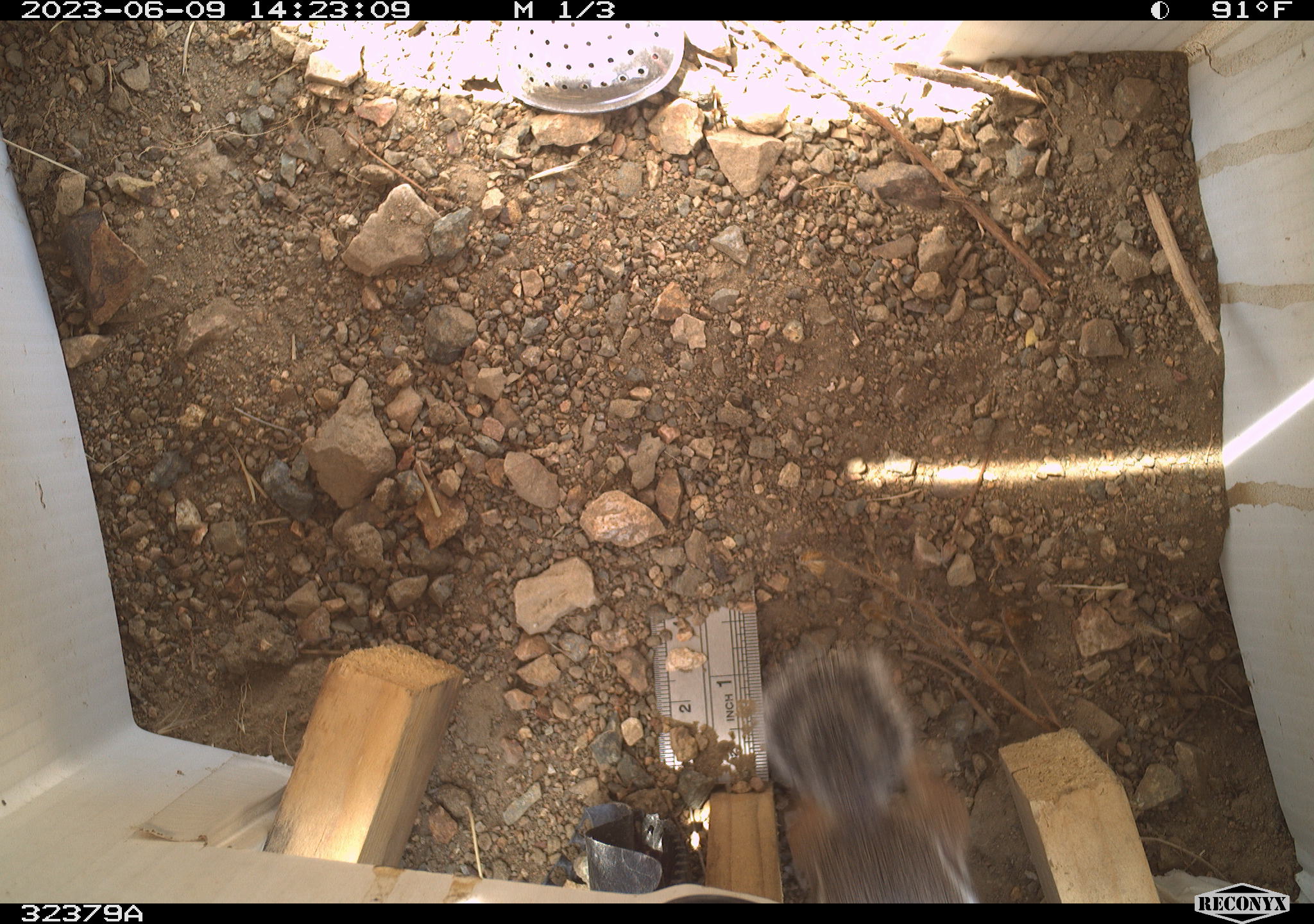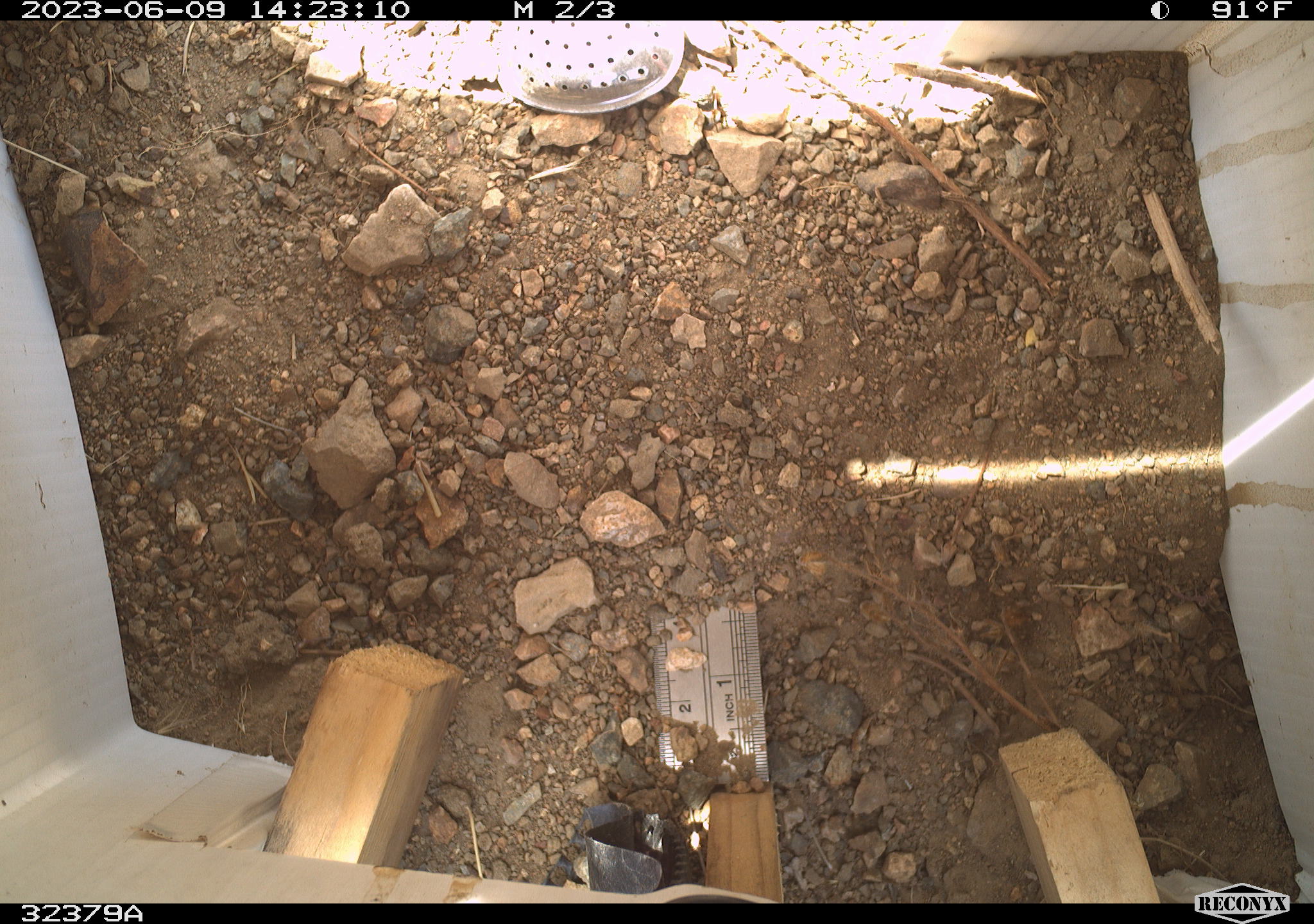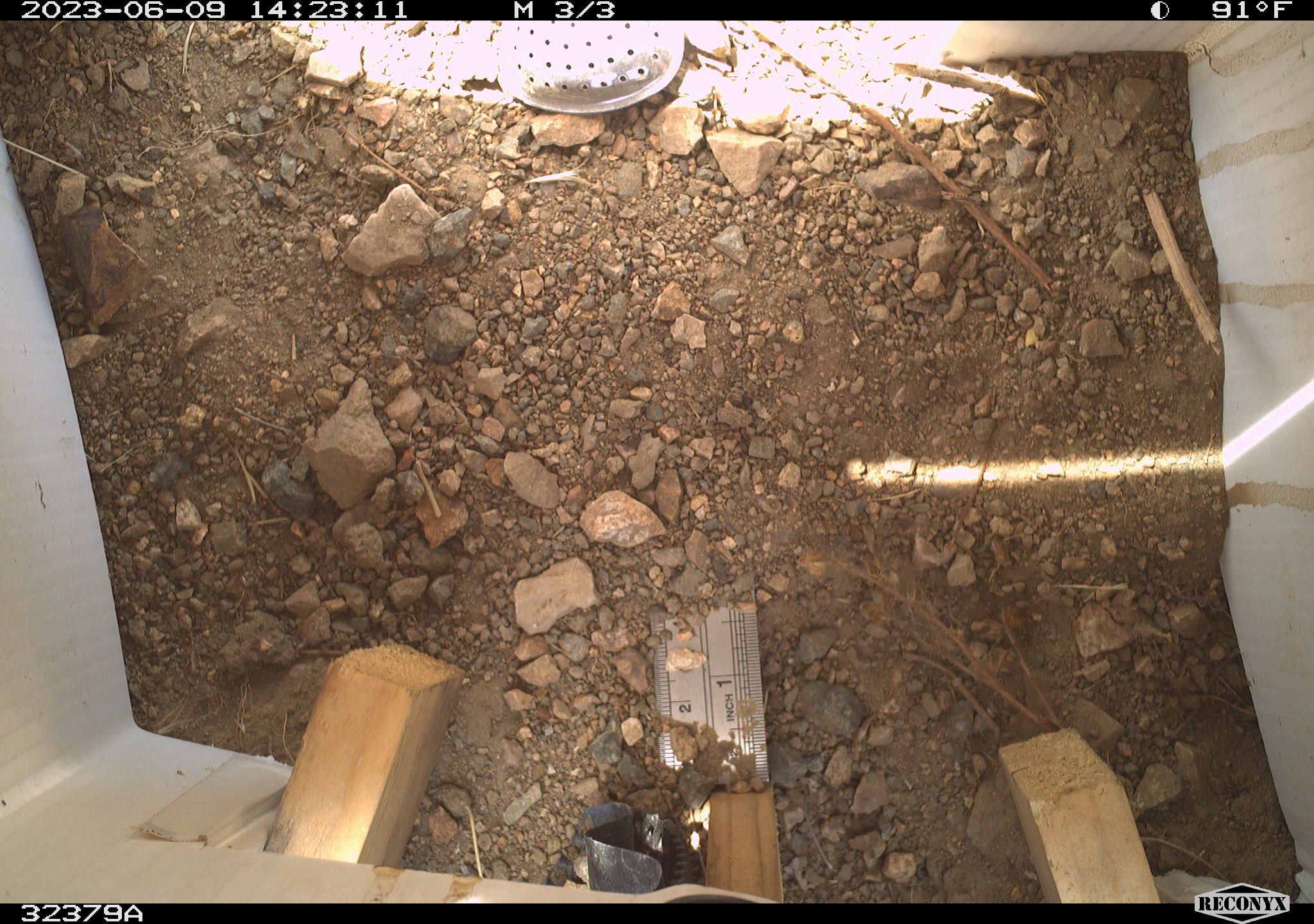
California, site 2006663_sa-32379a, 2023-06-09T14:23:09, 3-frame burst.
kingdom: Animalia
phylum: Chordata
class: Mammalia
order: Rodentia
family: Sciuridae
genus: Ammospermophilus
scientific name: Ammospermophilus leucurus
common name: white-tailed antelope squirrel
White-tailed antelope squirrel (Ammospermophilus leucurus).